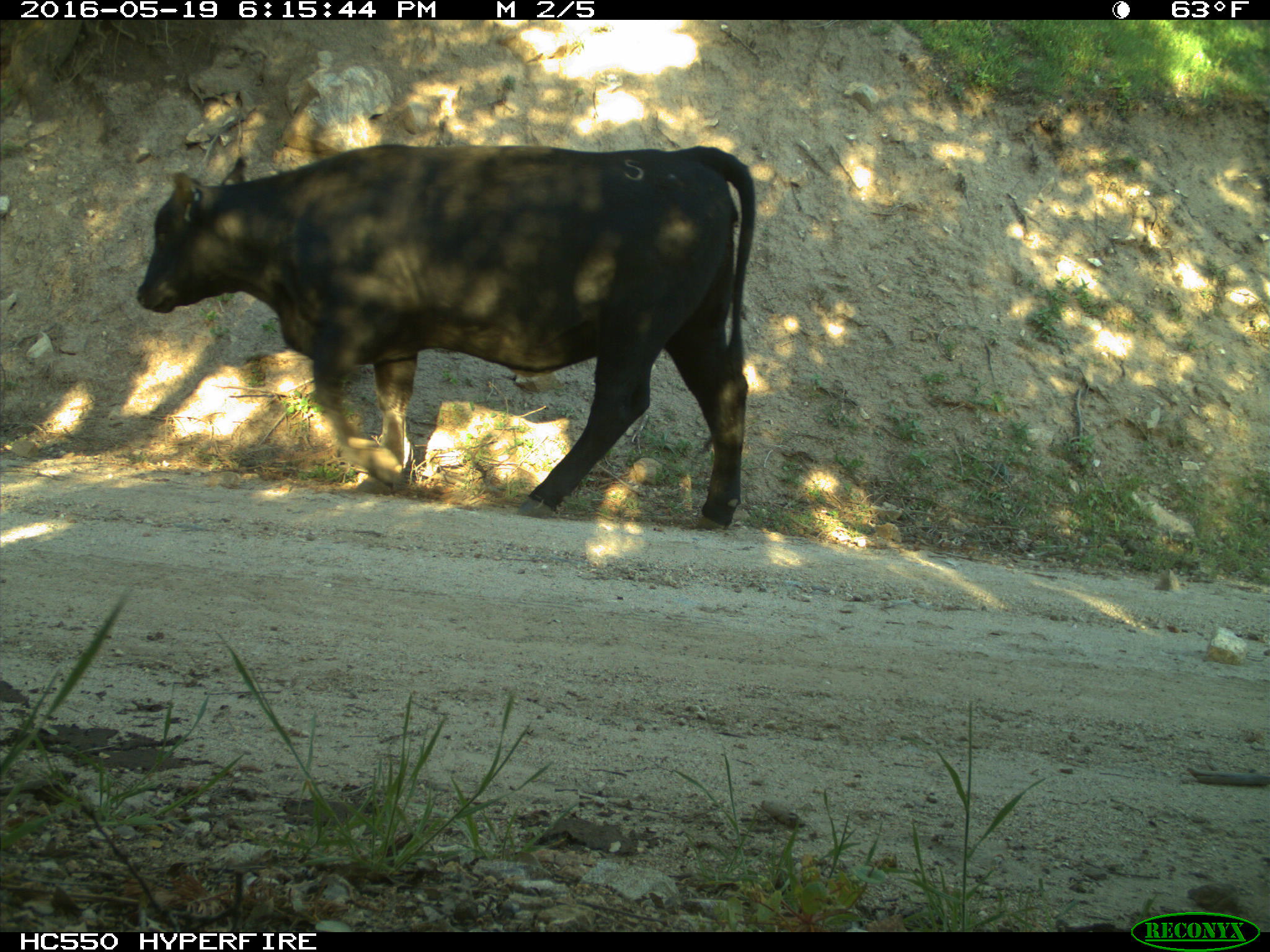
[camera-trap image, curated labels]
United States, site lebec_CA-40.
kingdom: Animalia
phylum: Chordata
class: Mammalia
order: Artiodactyla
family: Bovidae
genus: Bos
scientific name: Bos taurus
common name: domestic cow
Bos taurus (domestic cow).